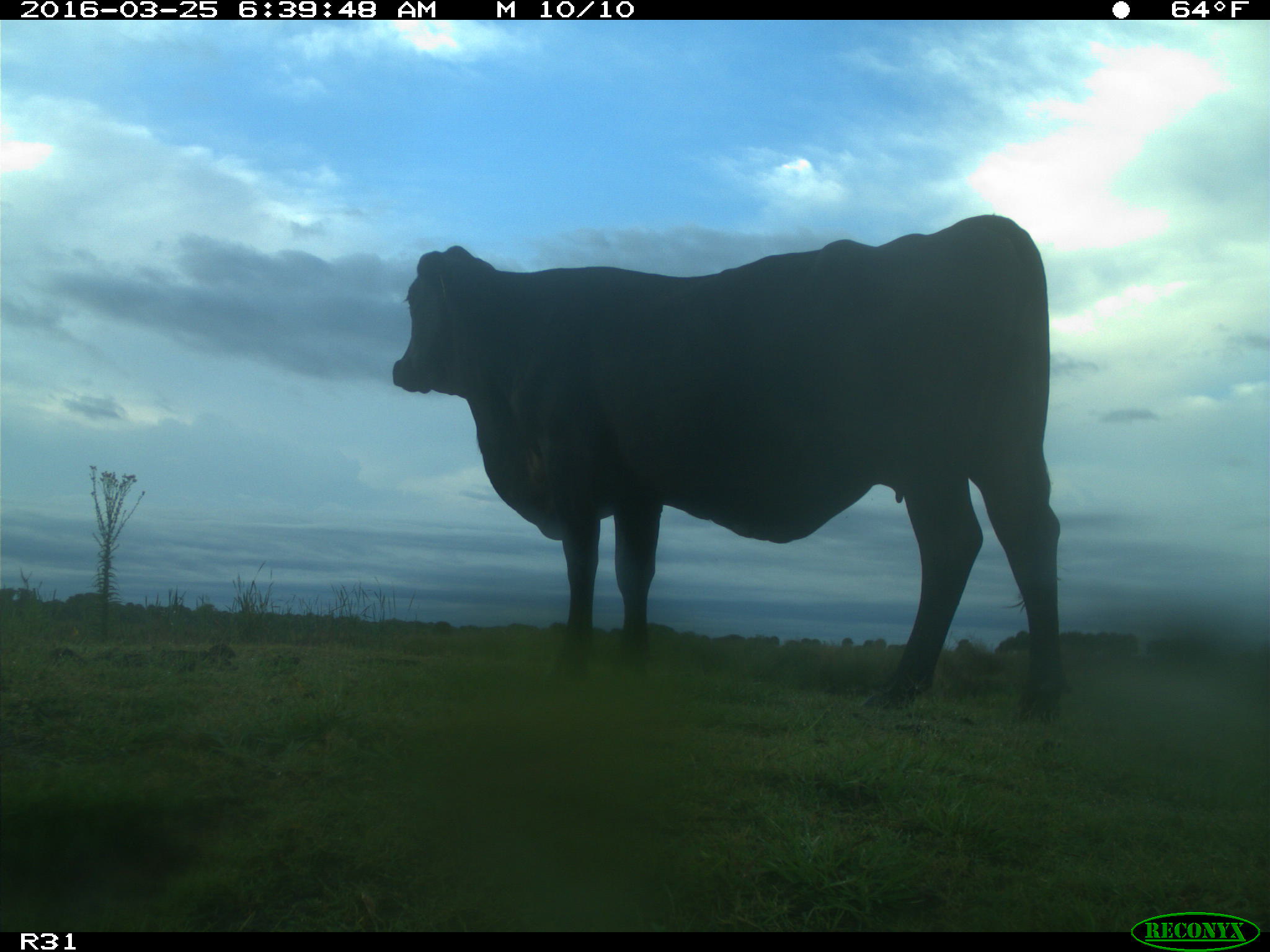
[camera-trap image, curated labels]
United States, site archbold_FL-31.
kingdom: Animalia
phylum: Chordata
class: Mammalia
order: Artiodactyla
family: Bovidae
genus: Bos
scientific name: Bos taurus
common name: domestic cow